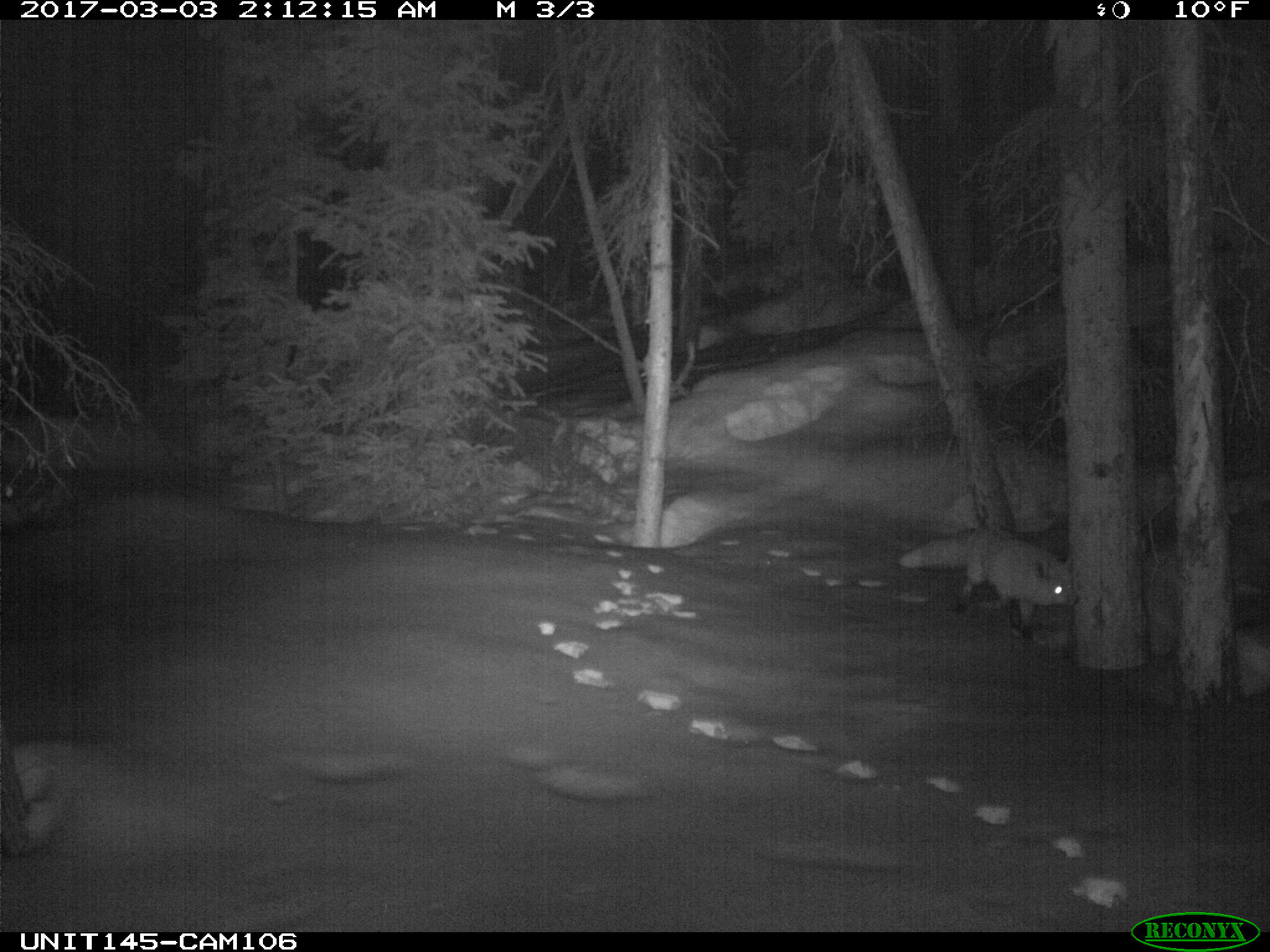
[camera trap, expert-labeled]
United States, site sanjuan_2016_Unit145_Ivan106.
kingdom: Animalia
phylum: Chordata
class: Mammalia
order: Carnivora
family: Canidae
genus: Vulpes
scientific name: Vulpes vulpes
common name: red fox